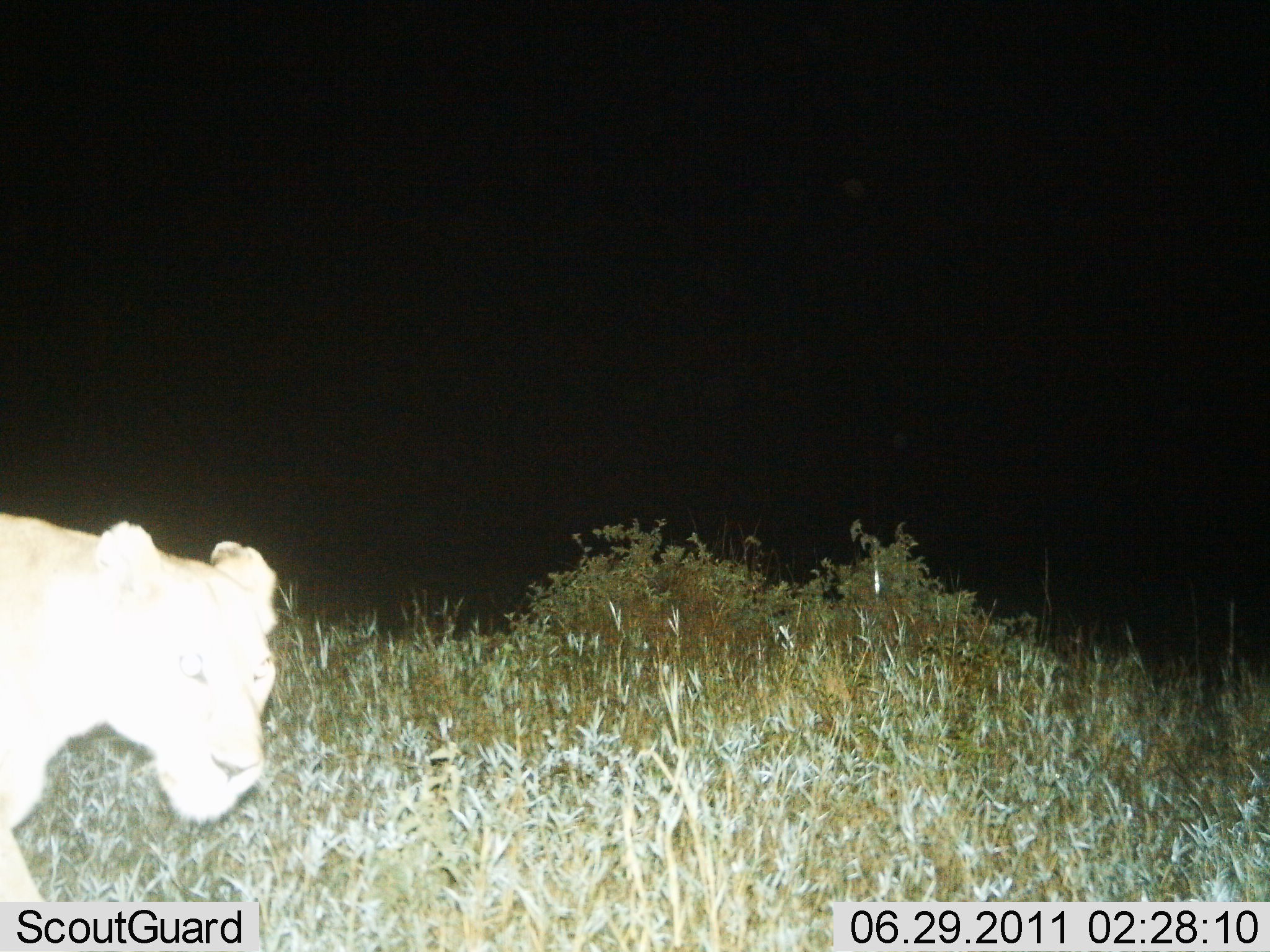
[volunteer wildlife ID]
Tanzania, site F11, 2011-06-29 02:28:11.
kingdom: Animalia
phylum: Chordata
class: Mammalia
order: Carnivora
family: Felidae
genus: Panthera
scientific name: Panthera leo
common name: lion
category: lionfemale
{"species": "lionfemale (lion) (Panthera leo)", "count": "1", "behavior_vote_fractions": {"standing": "18%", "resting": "0%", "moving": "82%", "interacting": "0%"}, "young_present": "0%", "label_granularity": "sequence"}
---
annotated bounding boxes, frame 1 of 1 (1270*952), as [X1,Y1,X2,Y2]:
animal: [2,511,283,901]